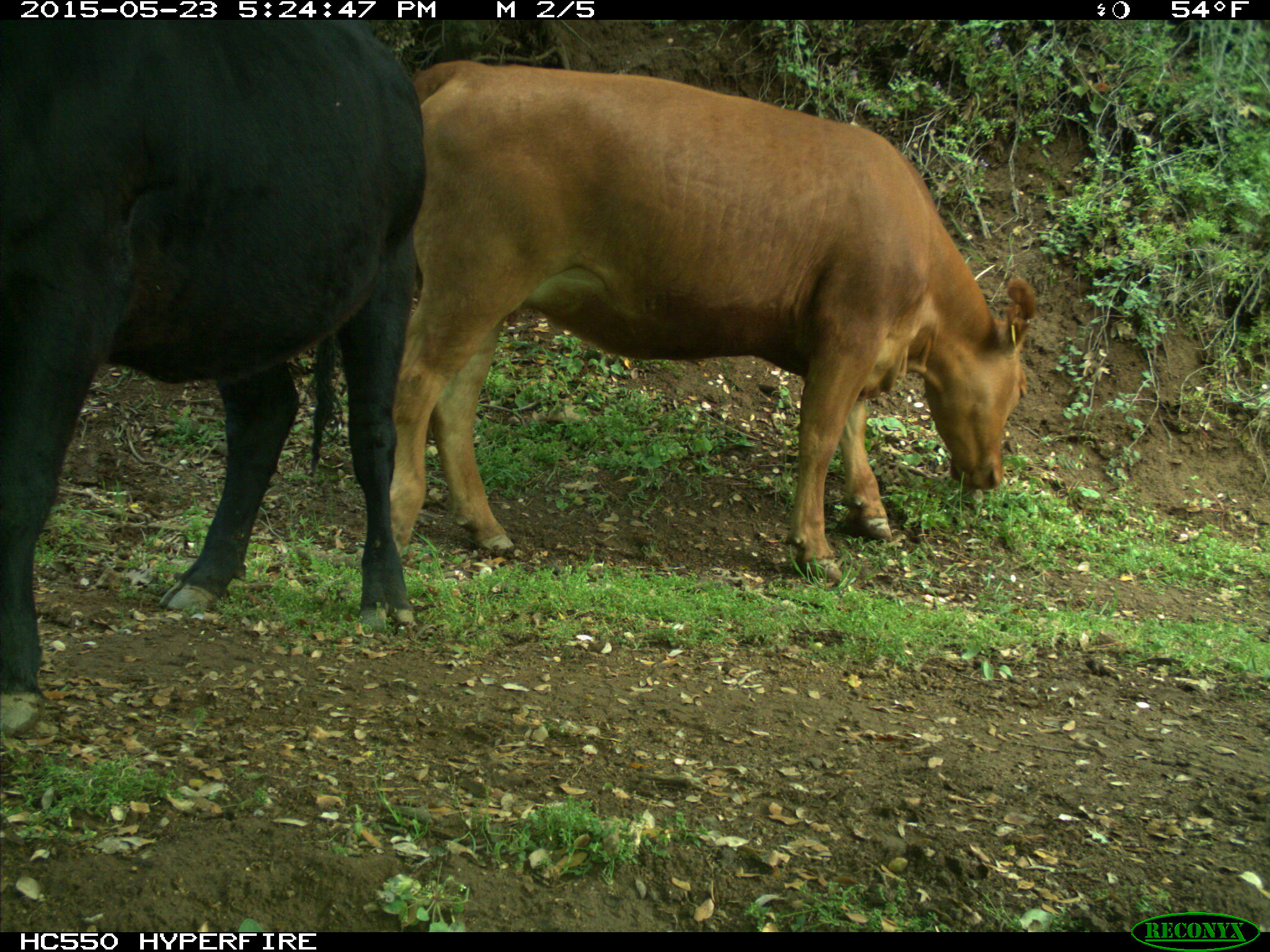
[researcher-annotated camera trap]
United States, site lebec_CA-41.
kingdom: Animalia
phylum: Chordata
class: Mammalia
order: Artiodactyla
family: Bovidae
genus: Bos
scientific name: Bos taurus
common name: domestic cow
Bos taurus (domestic cow).